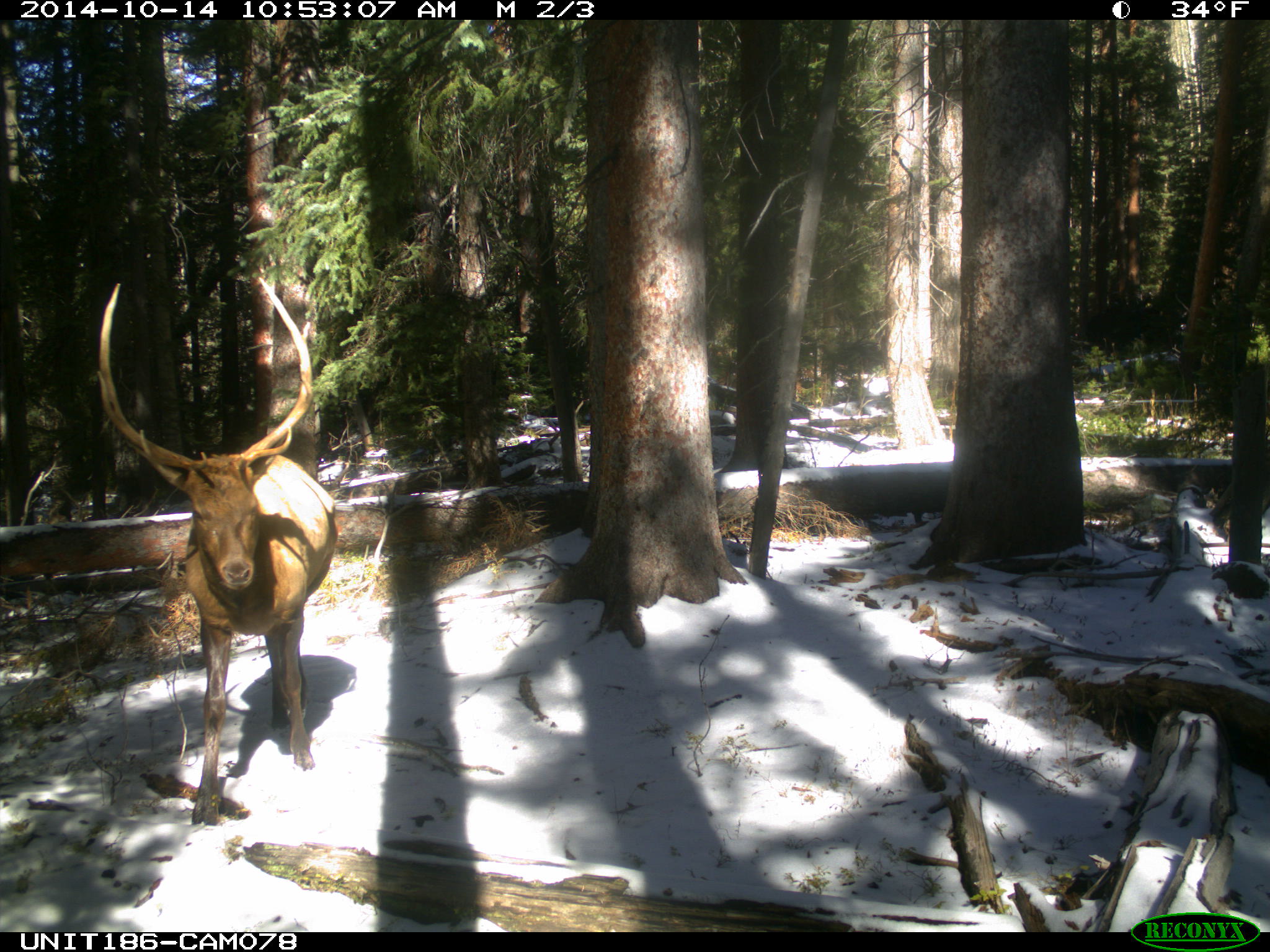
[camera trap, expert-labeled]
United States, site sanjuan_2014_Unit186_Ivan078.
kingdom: Animalia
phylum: Chordata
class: Mammalia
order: Artiodactyla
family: Cervidae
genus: Cervus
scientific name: Cervus elaphus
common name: red deer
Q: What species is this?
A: Cervus elaphus (red deer).